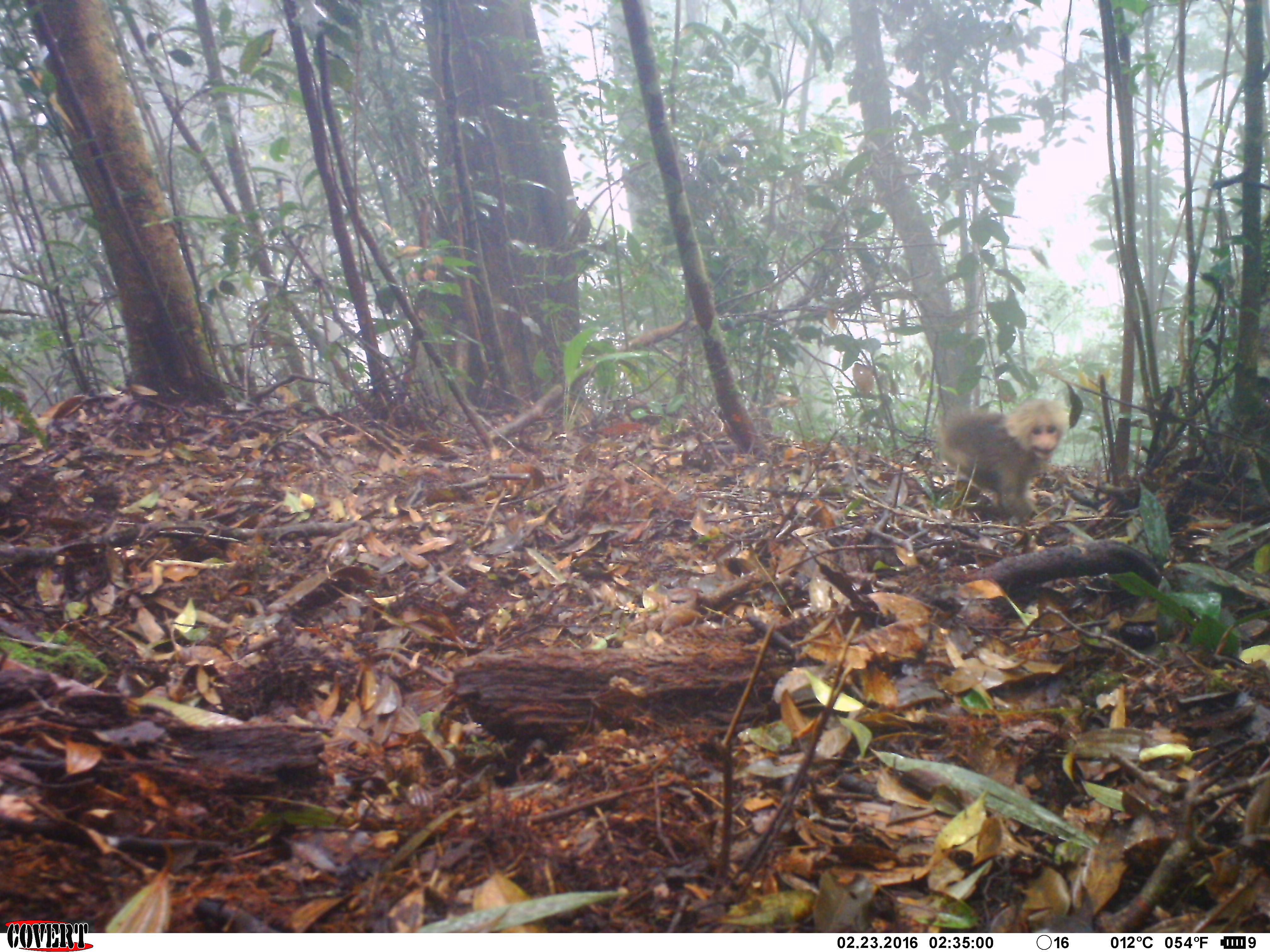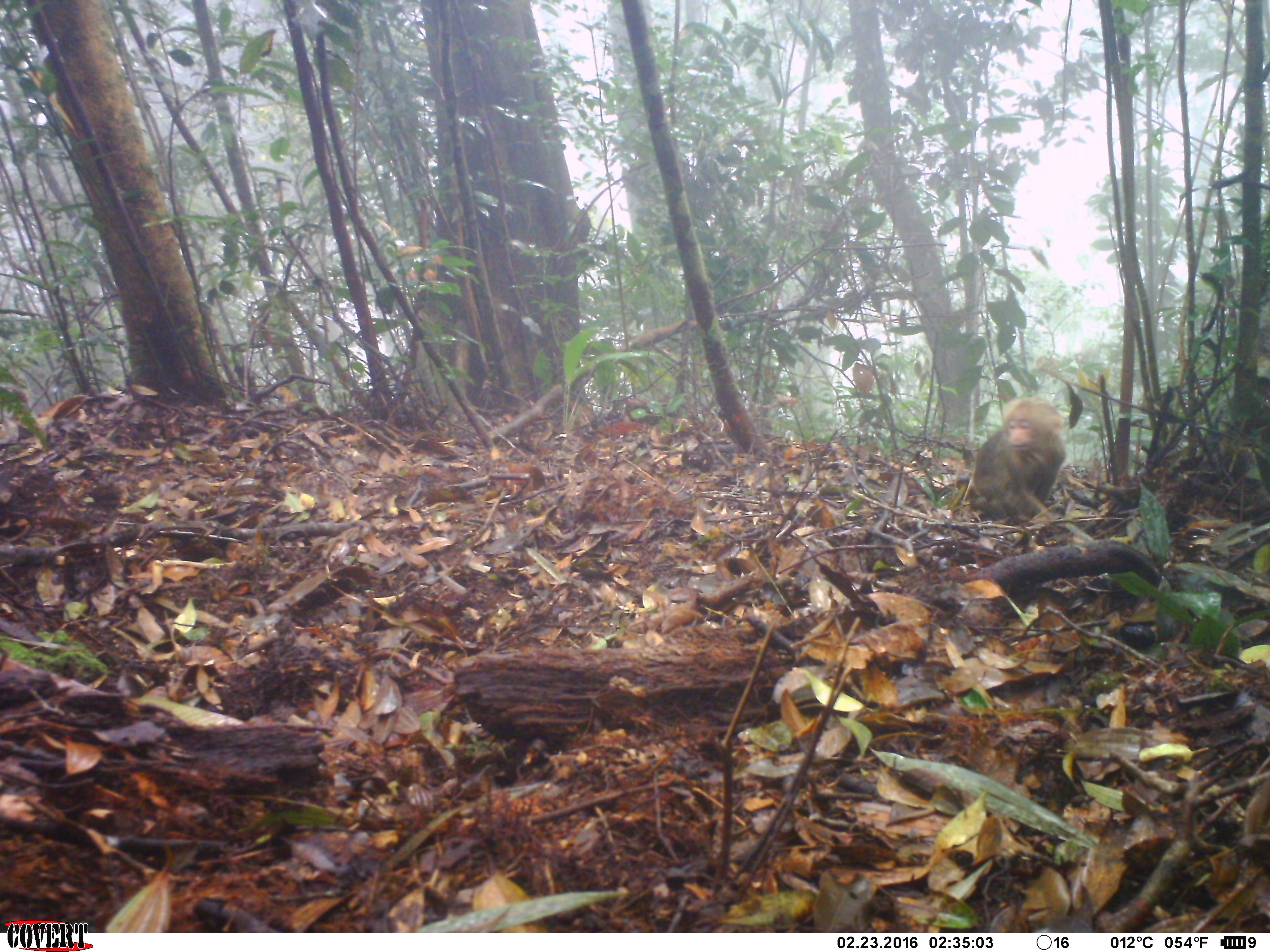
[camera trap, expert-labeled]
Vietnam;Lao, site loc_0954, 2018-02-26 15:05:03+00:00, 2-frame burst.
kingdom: Animalia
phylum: Chordata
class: Mammalia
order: Primates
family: Cercopithecidae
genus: Macaca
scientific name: Macaca arctoides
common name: stump-tailed macaque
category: stump tailed macaque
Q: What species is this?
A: Stump tailed macaque (stump-tailed macaque) (Macaca arctoides).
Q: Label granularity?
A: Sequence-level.